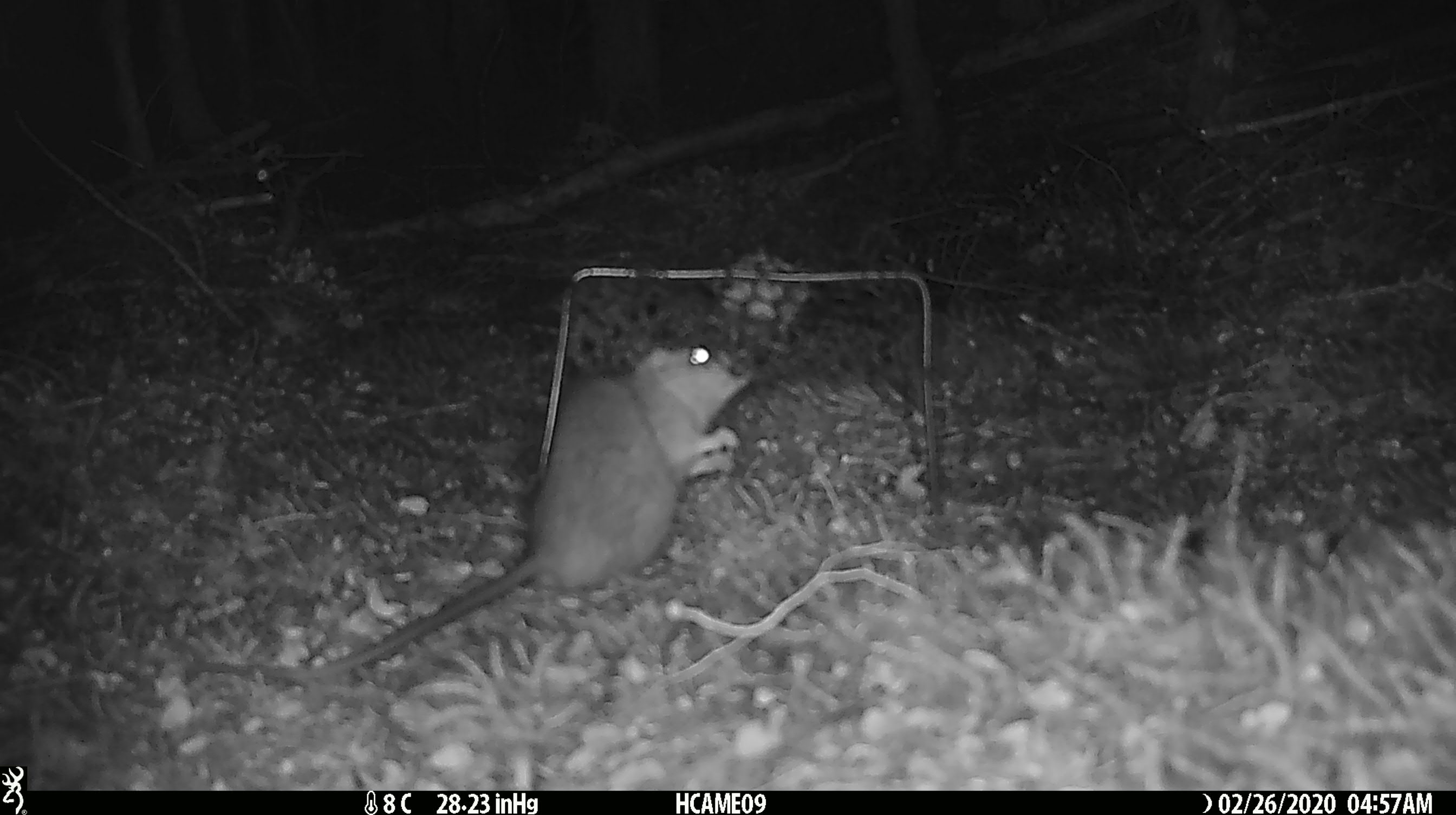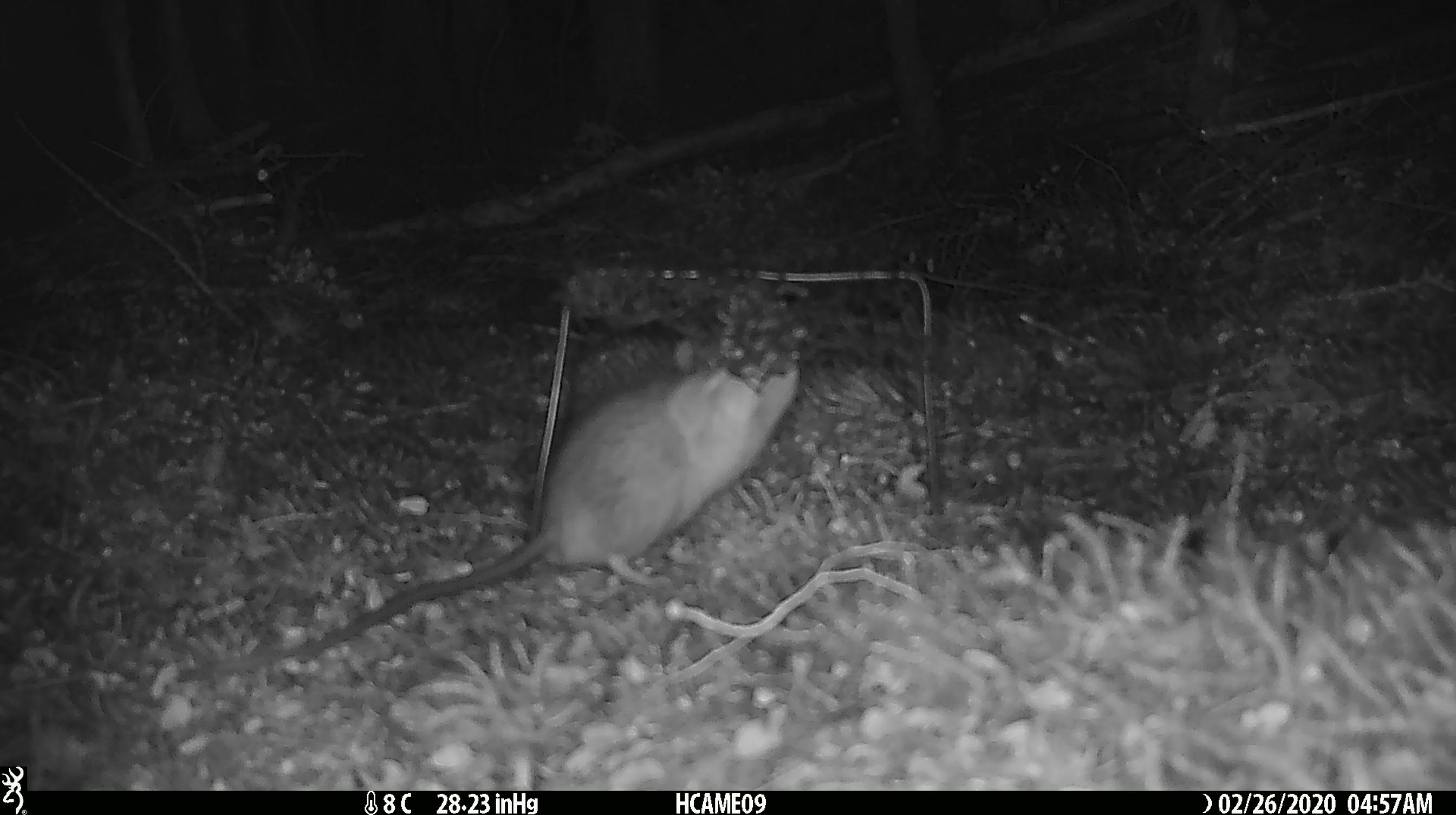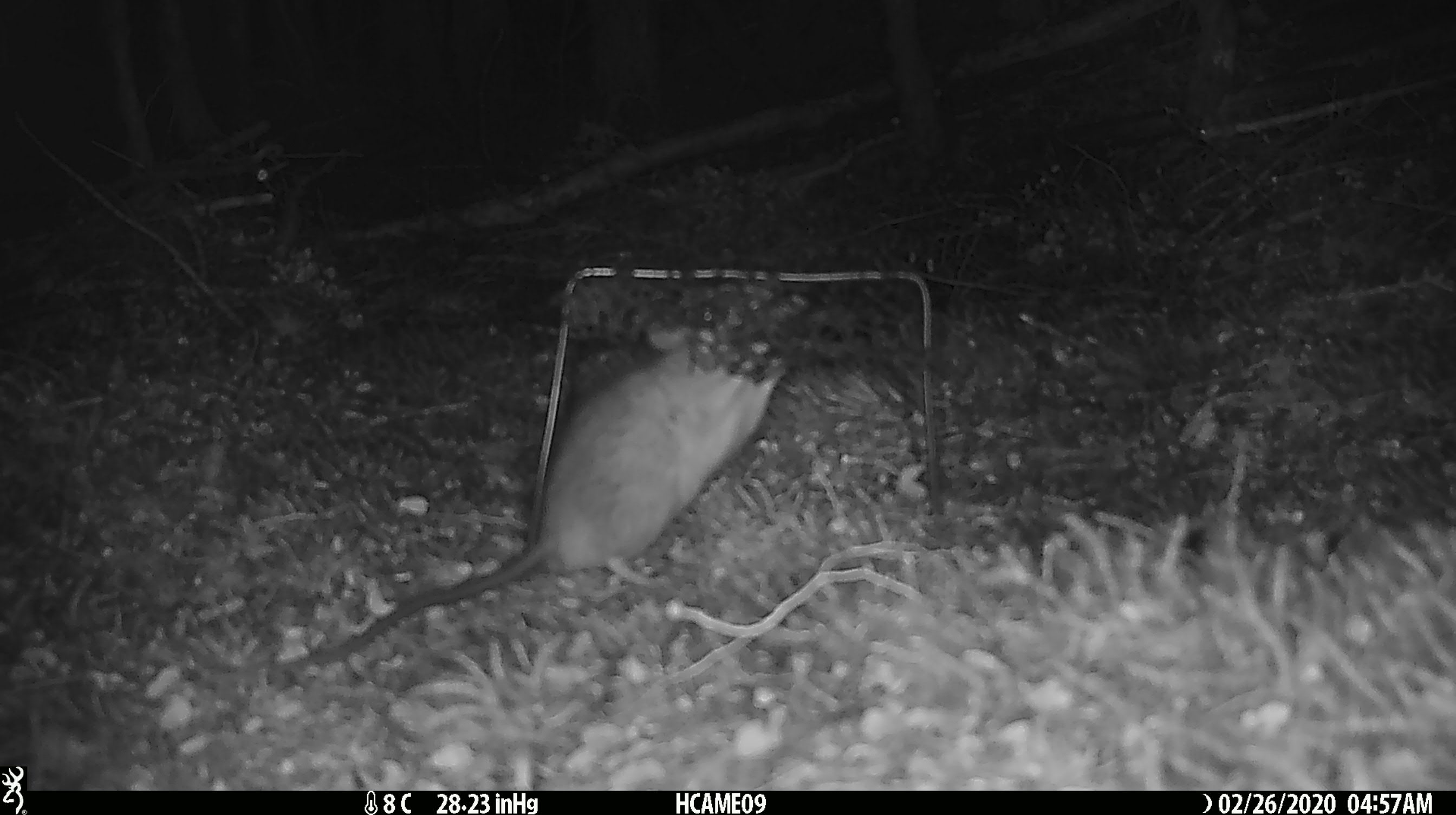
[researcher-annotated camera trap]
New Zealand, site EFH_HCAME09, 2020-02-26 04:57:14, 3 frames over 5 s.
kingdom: Animalia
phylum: Chordata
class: Mammalia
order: Rodentia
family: Muridae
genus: Rattus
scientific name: Rattus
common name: rat